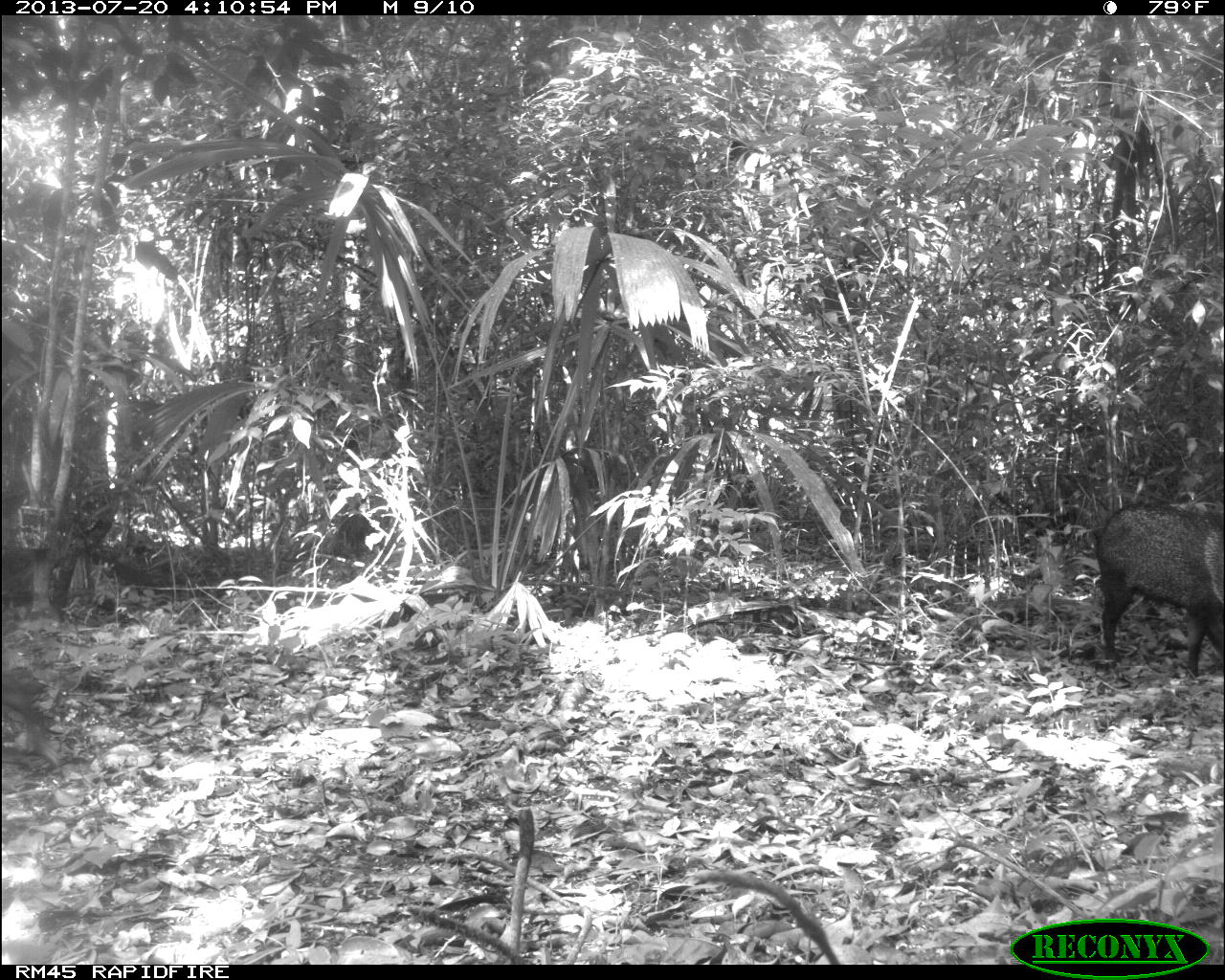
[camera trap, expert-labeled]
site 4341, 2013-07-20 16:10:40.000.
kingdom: Animalia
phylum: Chordata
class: Mammalia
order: Artiodactyla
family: Tayassuidae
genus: Pecari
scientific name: Pecari tajacu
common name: collared peccary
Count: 1.